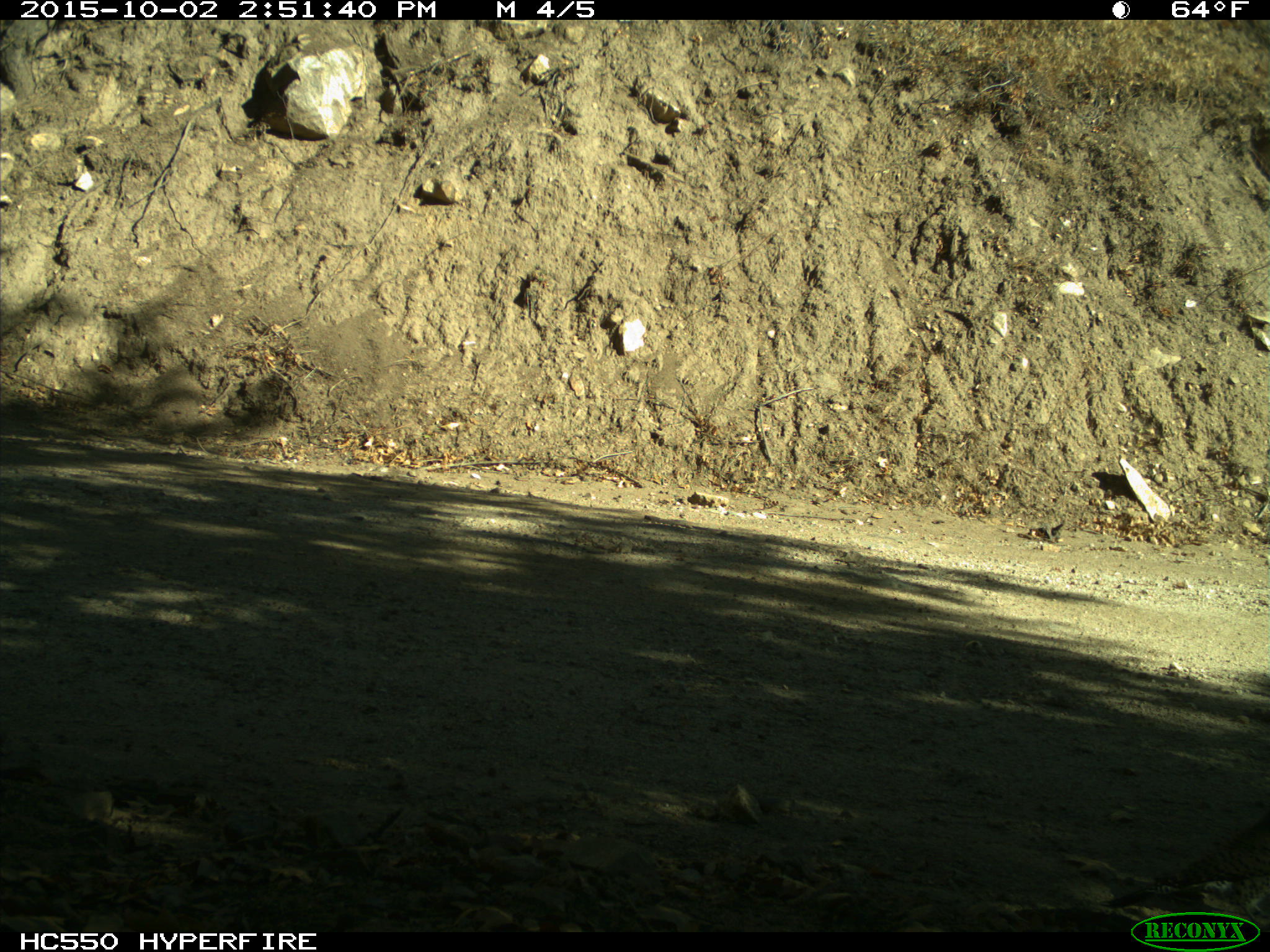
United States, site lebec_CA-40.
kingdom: Animalia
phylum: Chordata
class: Aves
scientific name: Aves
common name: birds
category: unidentified bird